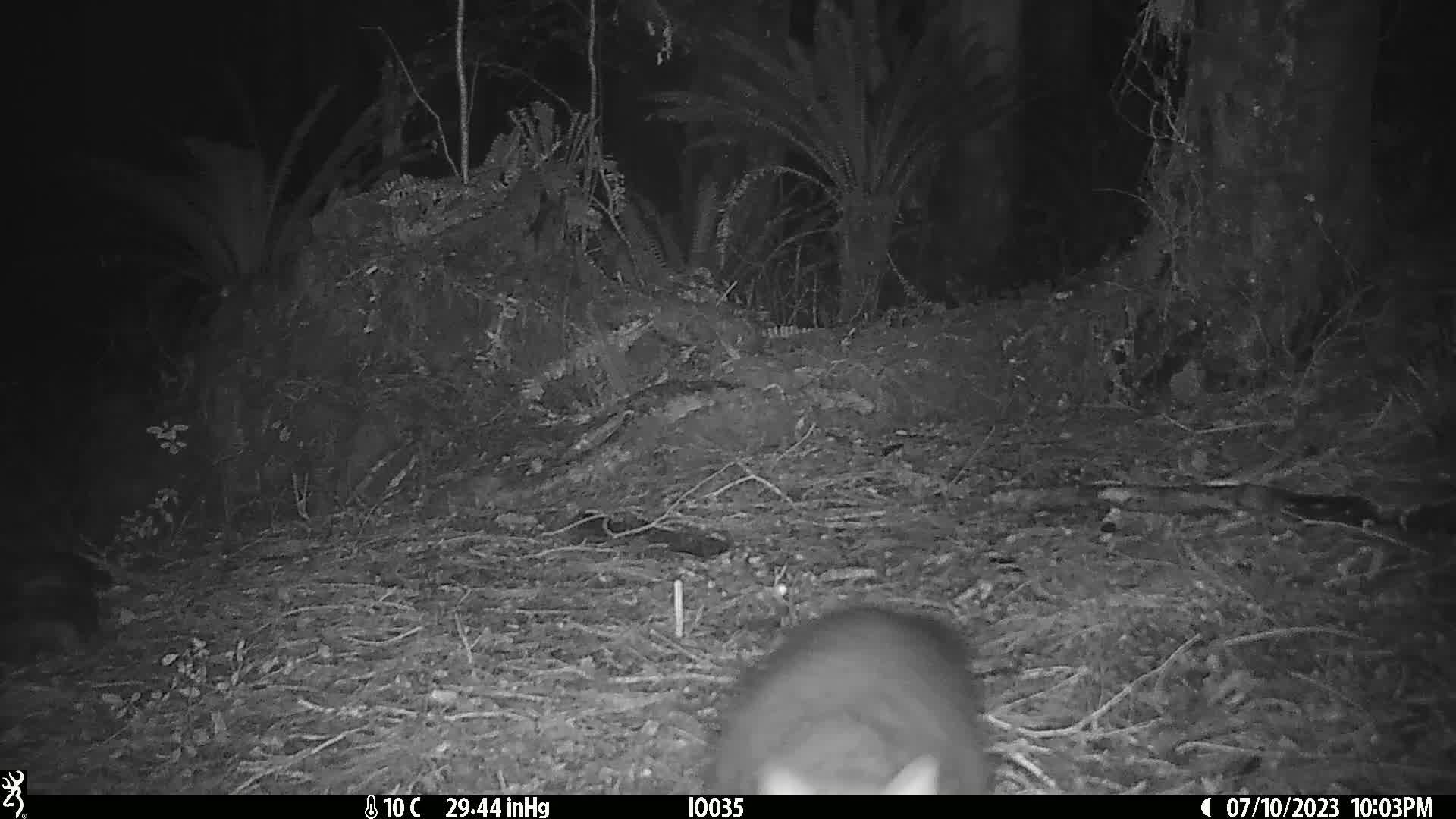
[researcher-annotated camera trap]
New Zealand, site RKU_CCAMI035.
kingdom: Animalia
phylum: Chordata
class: Mammalia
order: Diprotodontia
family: Phalangeridae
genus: Trichosurus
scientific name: Trichosurus vulpecula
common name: common brushtail possum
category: possum